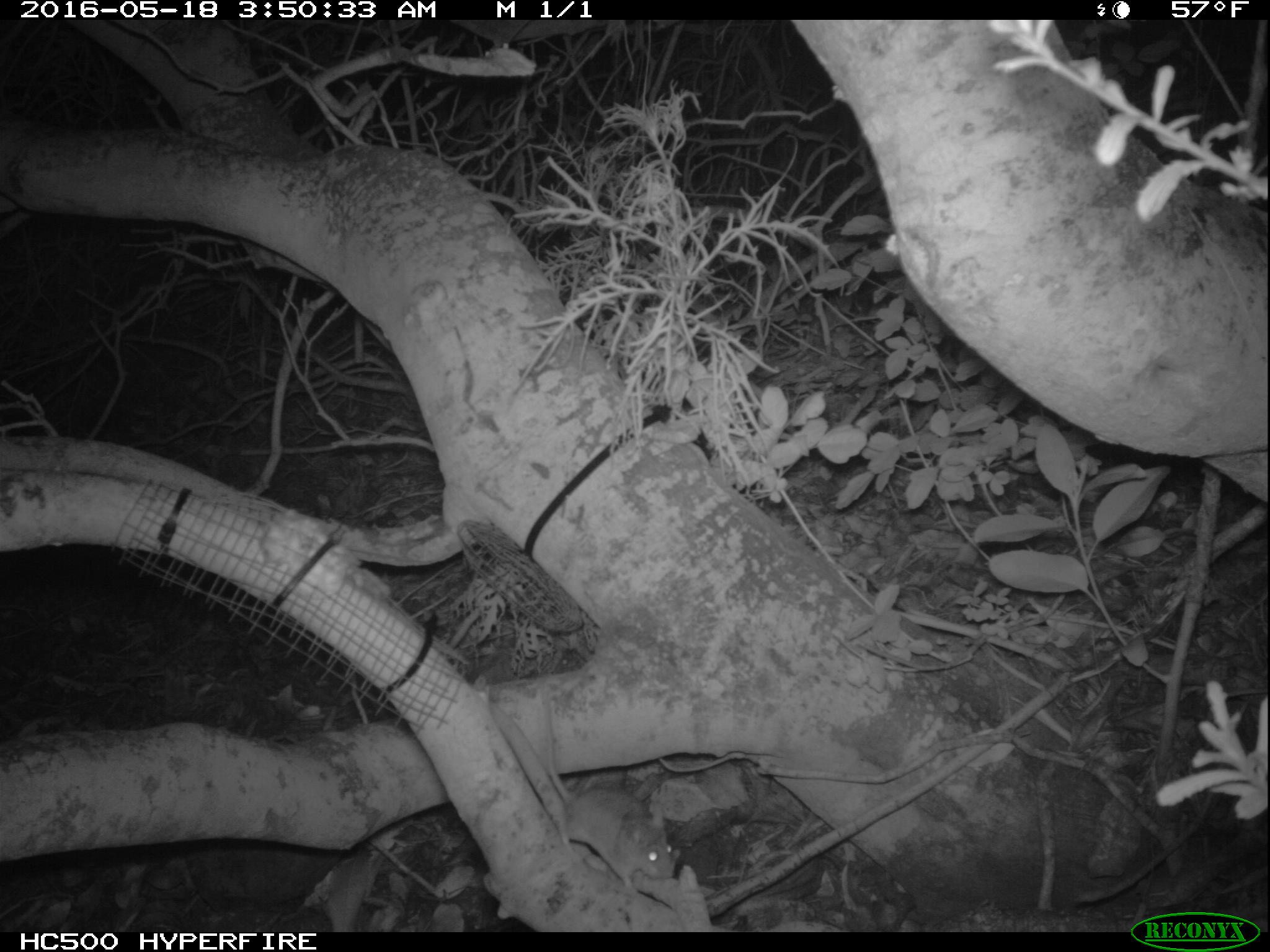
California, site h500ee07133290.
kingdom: Animalia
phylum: Chordata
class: Mammalia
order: Rodentia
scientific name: Rodentia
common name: rodent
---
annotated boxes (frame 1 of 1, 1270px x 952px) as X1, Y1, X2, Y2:
rodent: 529, 677, 677, 889